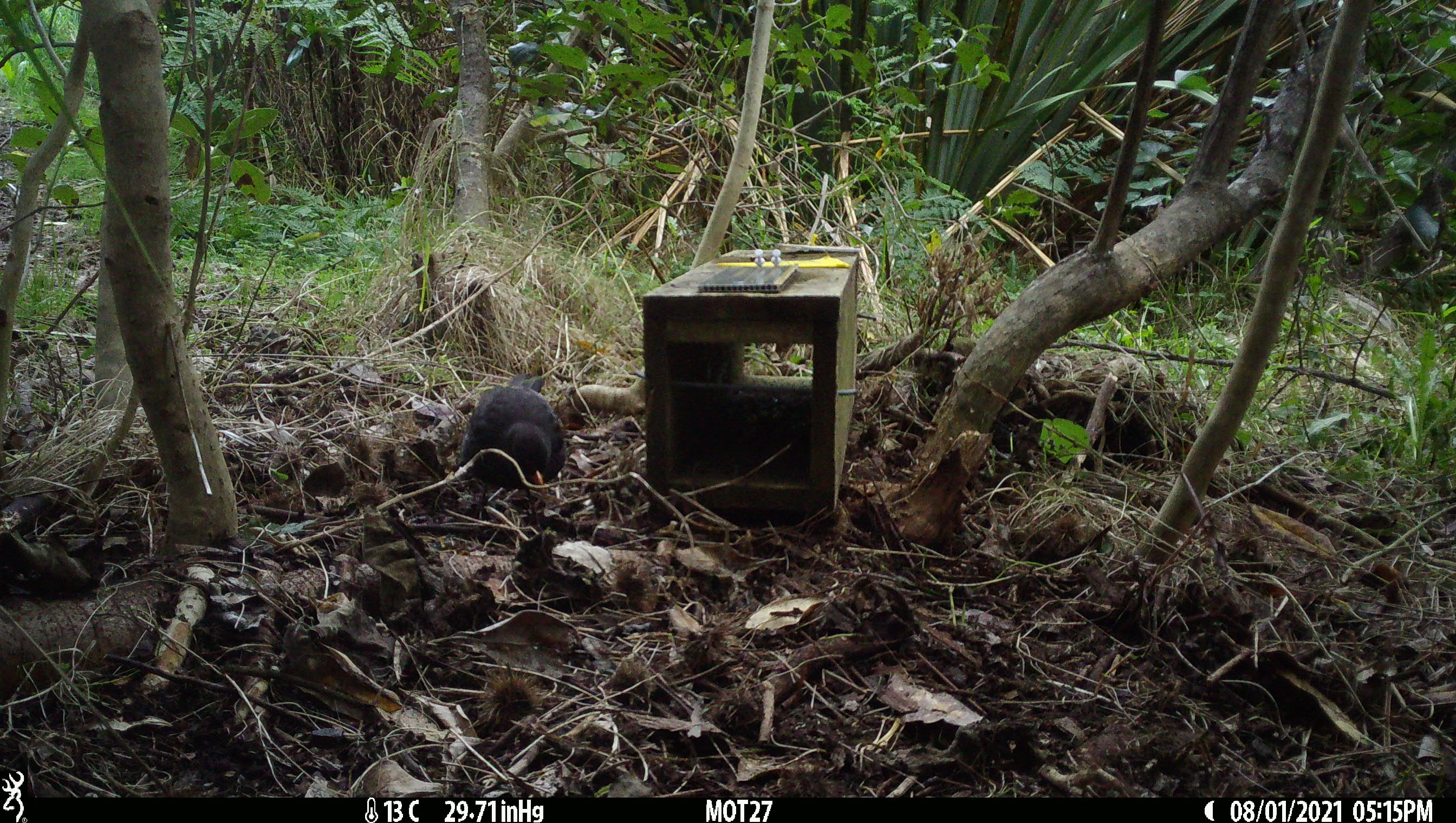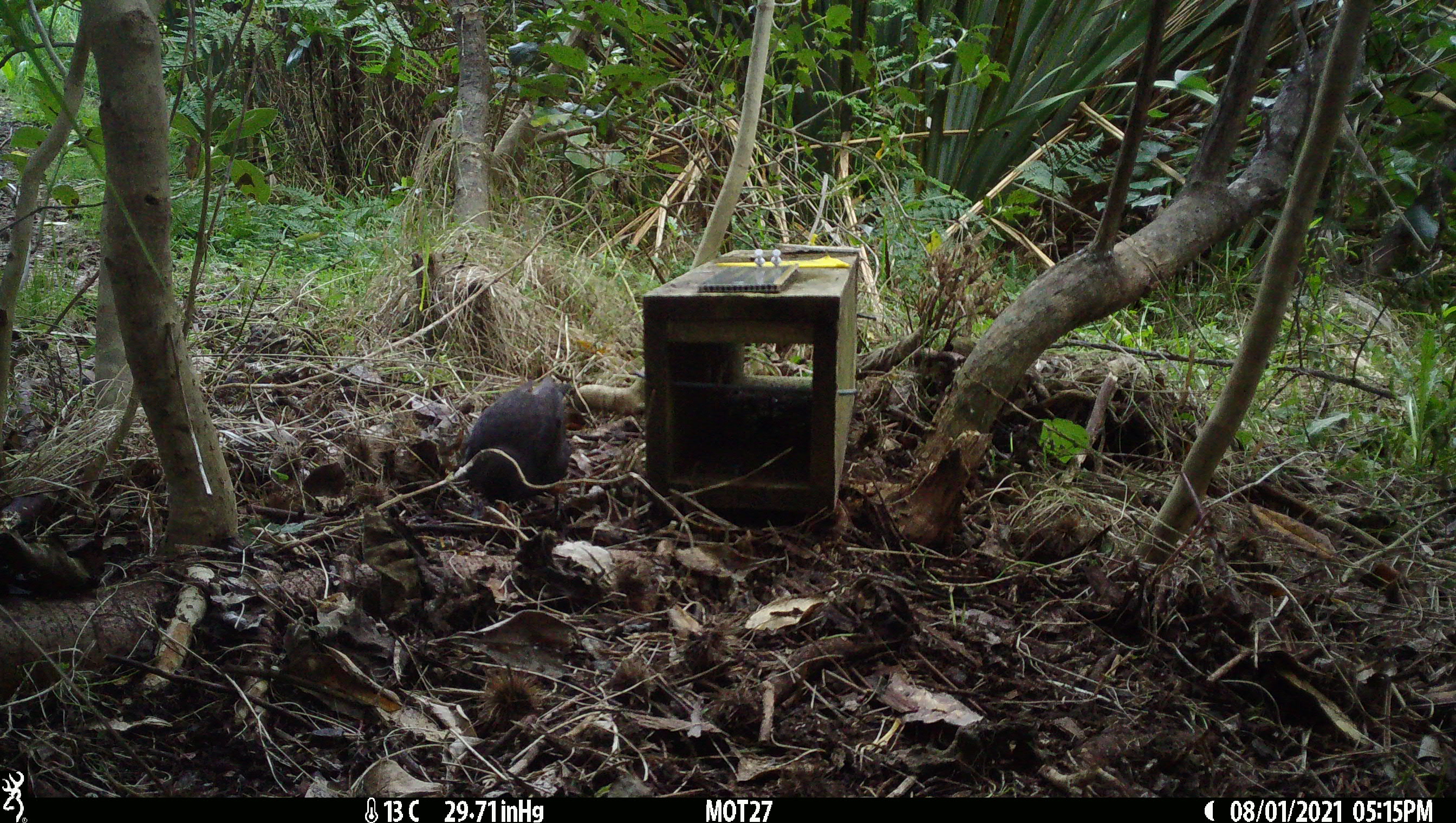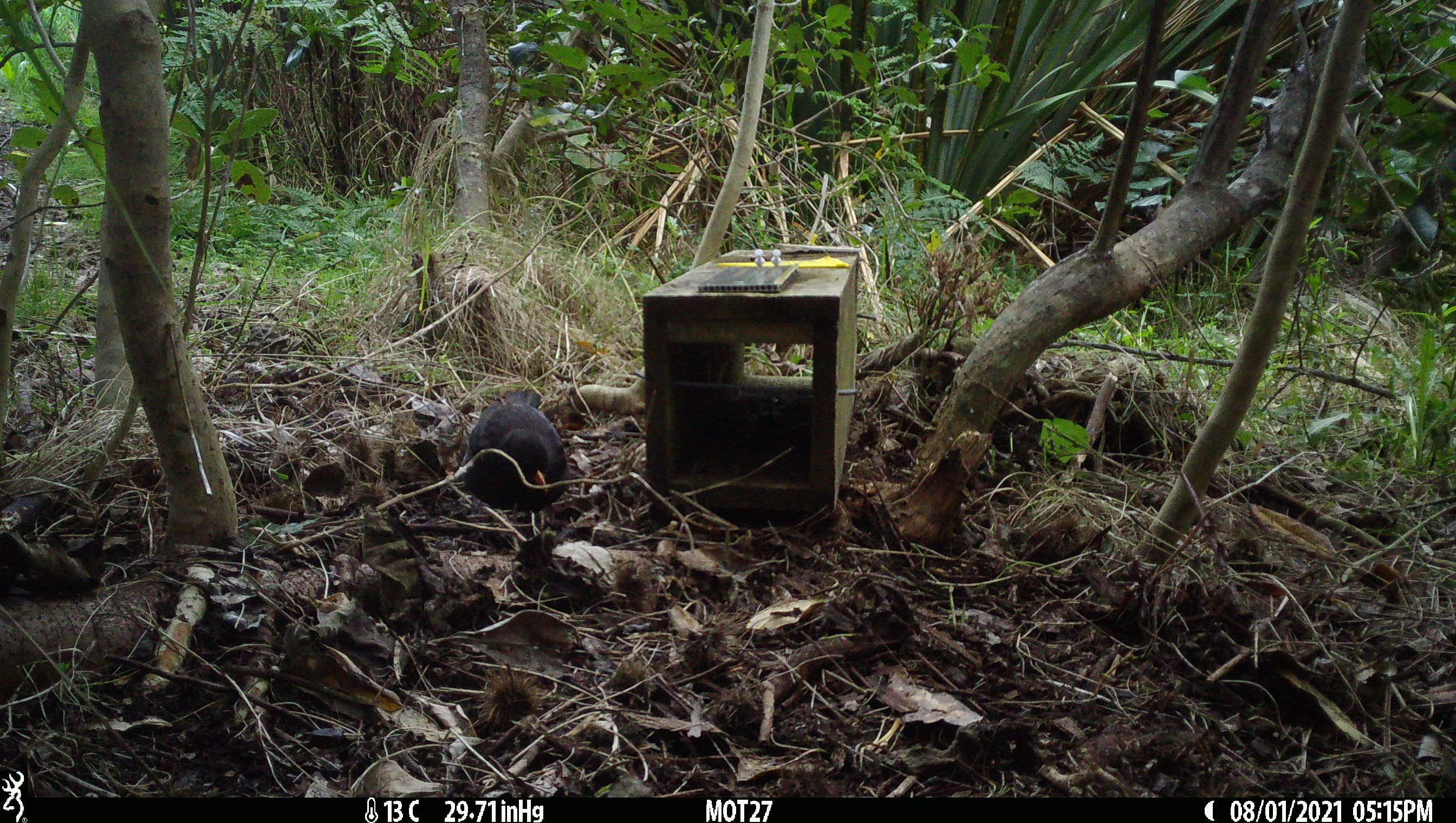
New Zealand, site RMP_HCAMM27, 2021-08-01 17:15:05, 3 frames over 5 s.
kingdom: Animalia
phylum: Chordata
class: Aves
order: Passeriformes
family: Turdidae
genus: Turdus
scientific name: Turdus merula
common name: eurasian blackbird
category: blackbird